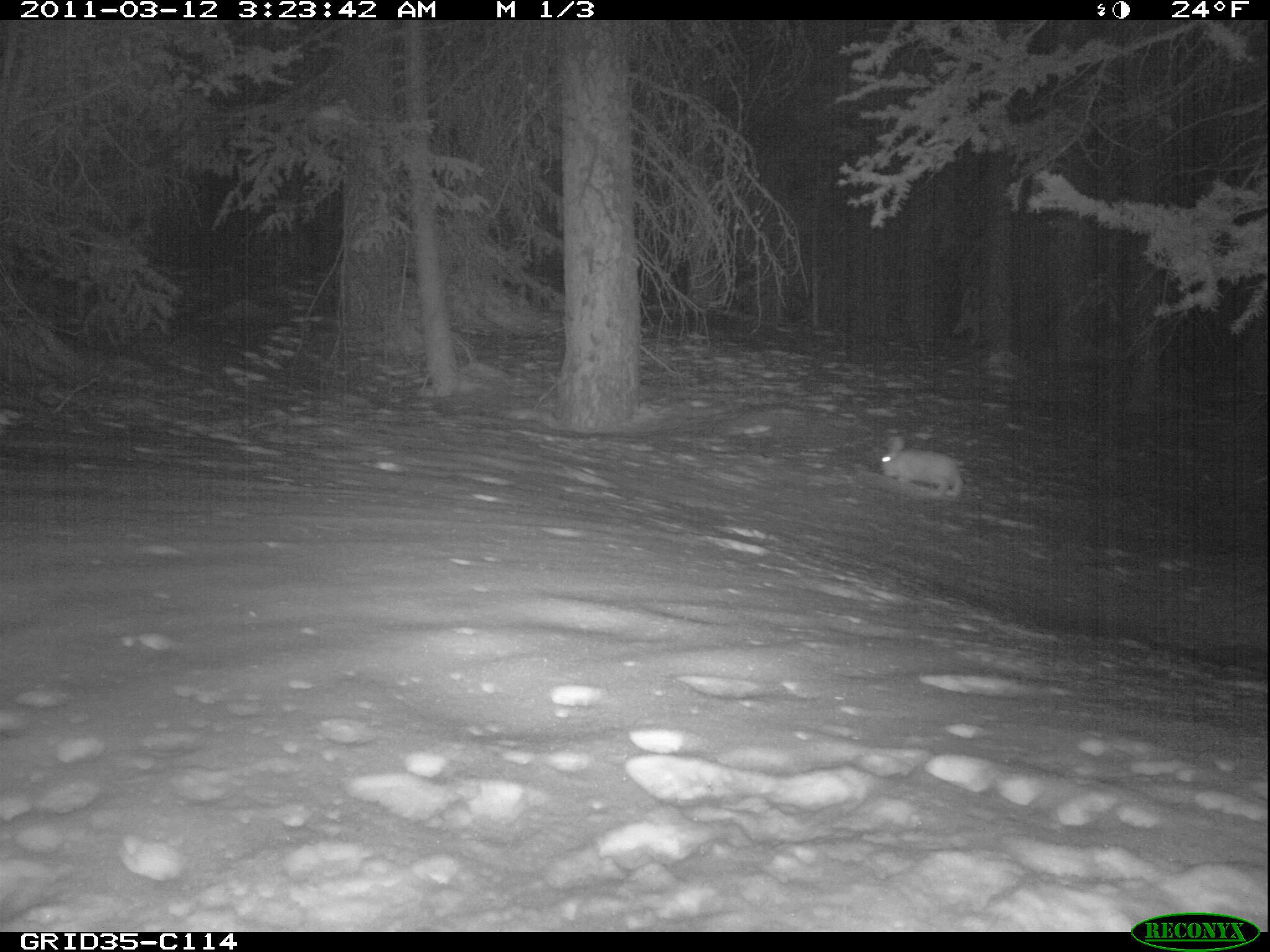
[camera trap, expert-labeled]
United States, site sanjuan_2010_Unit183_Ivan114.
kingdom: Animalia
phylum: Chordata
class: Mammalia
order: Lagomorpha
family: Leporidae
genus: Lepus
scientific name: Lepus americanus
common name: snowshoe hare